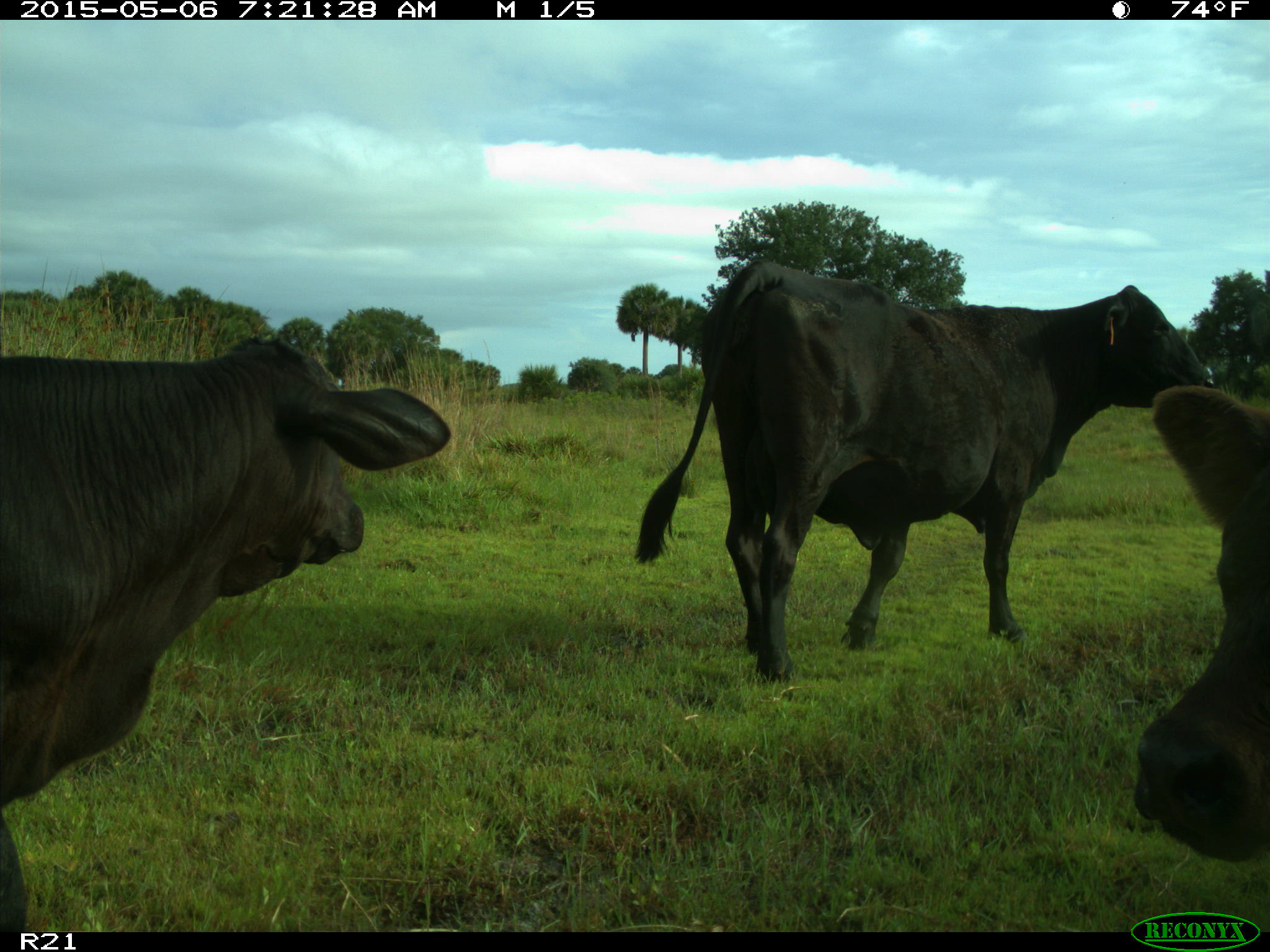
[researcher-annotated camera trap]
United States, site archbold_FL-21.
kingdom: Animalia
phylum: Chordata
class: Mammalia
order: Artiodactyla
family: Bovidae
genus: Bos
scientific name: Bos taurus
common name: domestic cow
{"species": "Bos taurus (domestic cow)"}